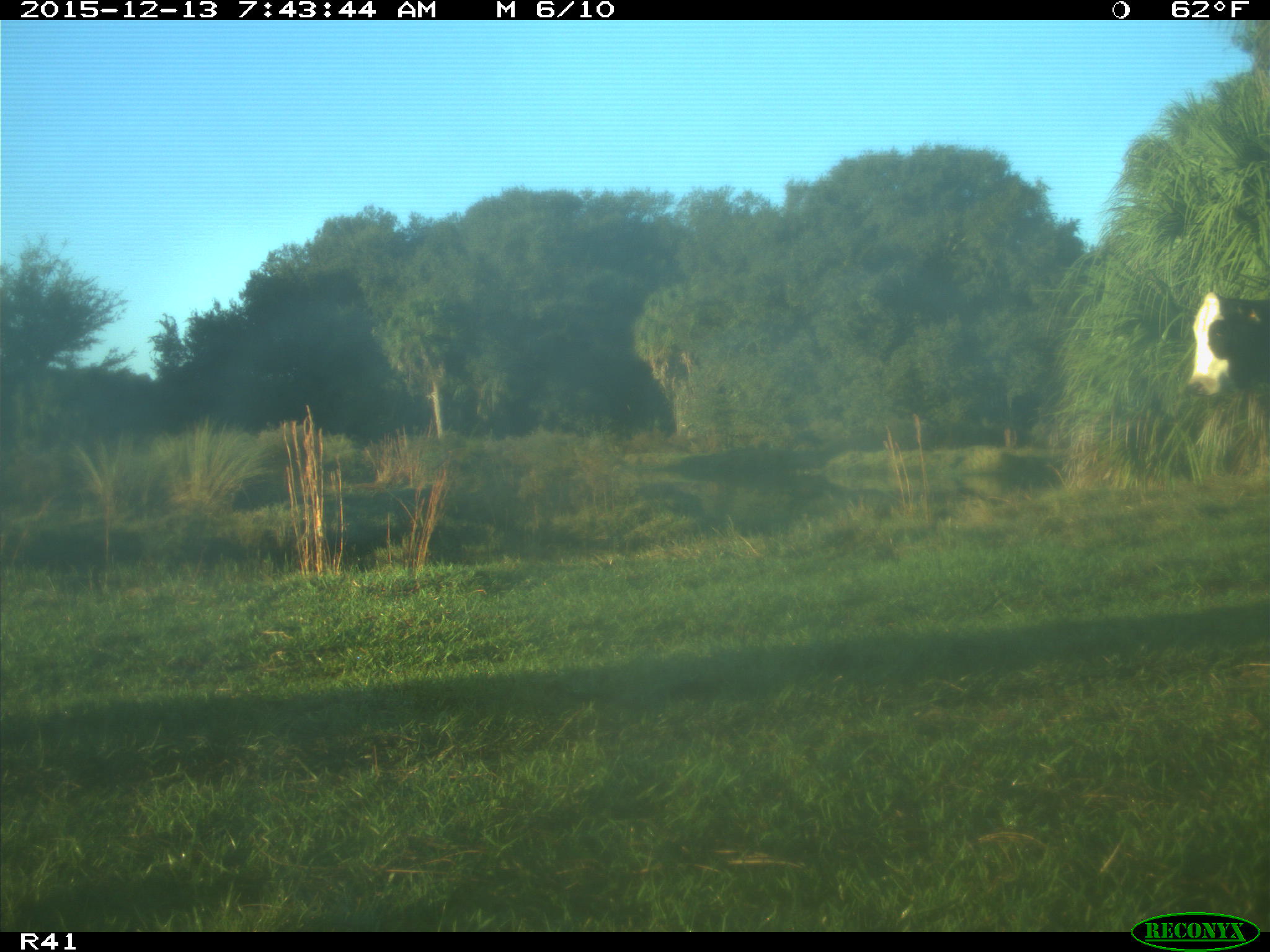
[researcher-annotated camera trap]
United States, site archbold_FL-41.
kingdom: Animalia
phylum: Chordata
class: Mammalia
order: Artiodactyla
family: Bovidae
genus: Bos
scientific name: Bos taurus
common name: domestic cow